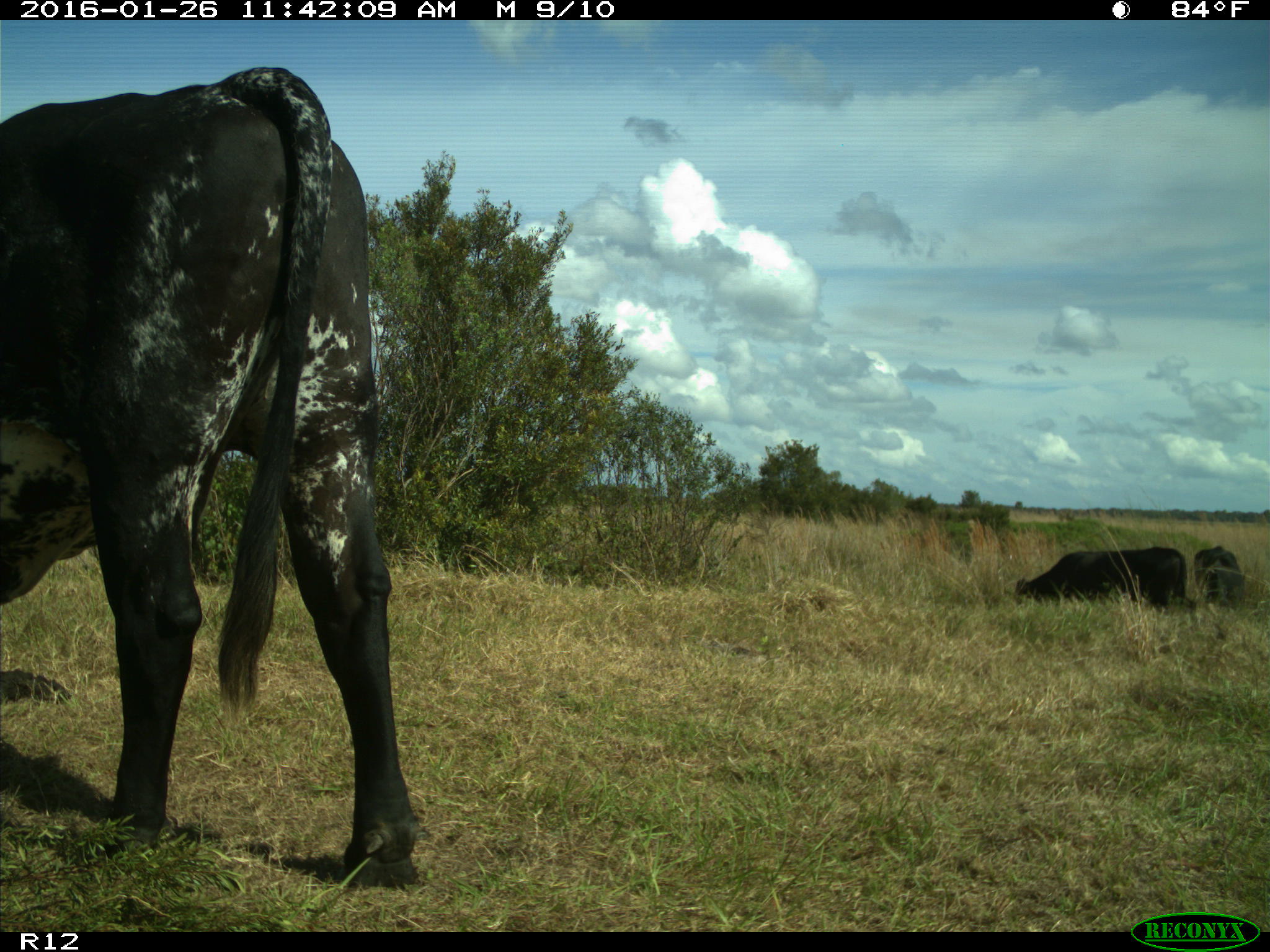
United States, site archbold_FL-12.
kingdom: Animalia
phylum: Chordata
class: Mammalia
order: Artiodactyla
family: Bovidae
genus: Bos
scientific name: Bos taurus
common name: domestic cow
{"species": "Bos taurus (domestic cow)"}